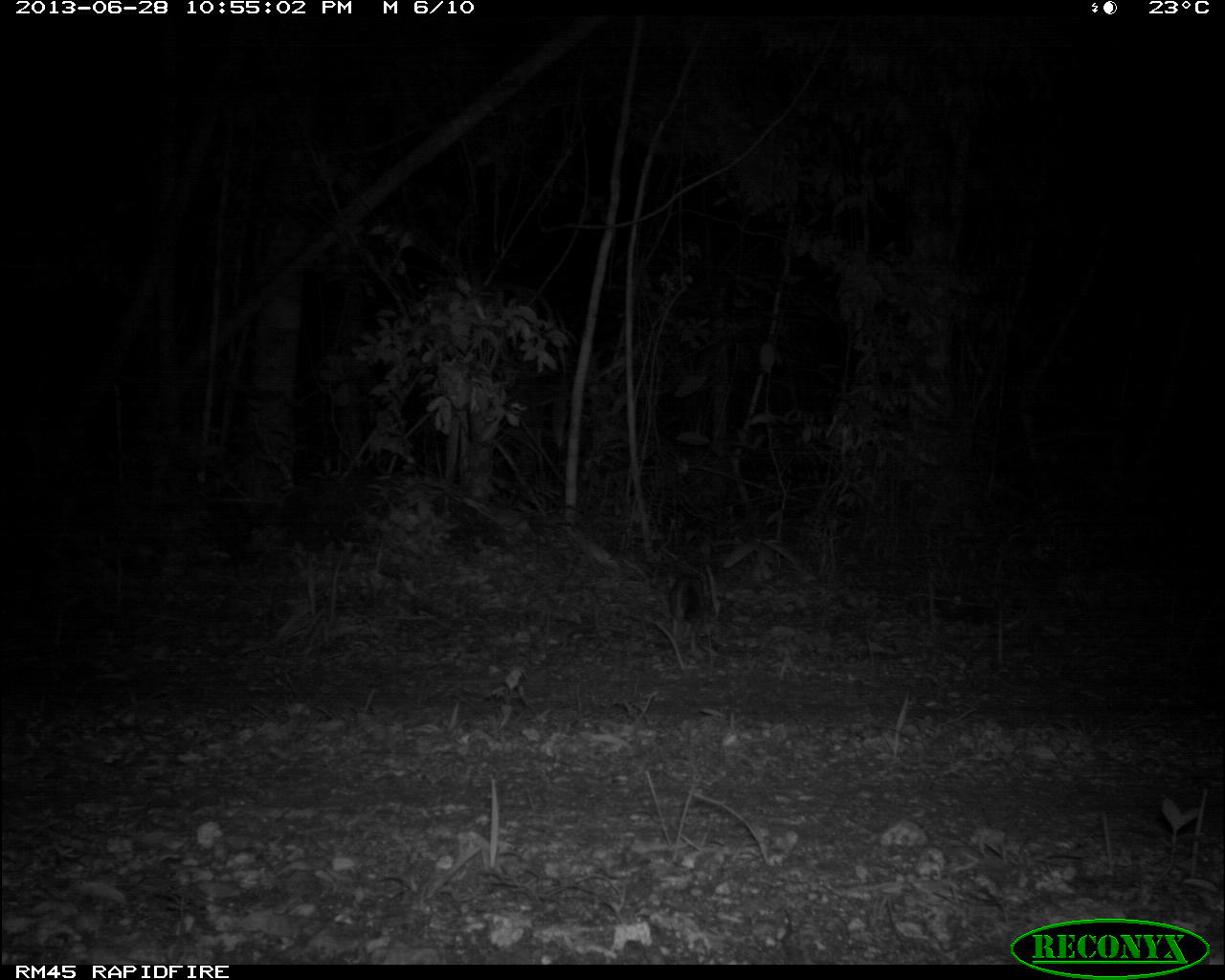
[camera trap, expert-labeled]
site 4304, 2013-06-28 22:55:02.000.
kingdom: Animalia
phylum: Chordata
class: Mammalia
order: Carnivora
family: Canidae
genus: Urocyon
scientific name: Urocyon cinereoargenteus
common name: gray fox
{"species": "Urocyon cinereoargenteus (gray fox)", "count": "1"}